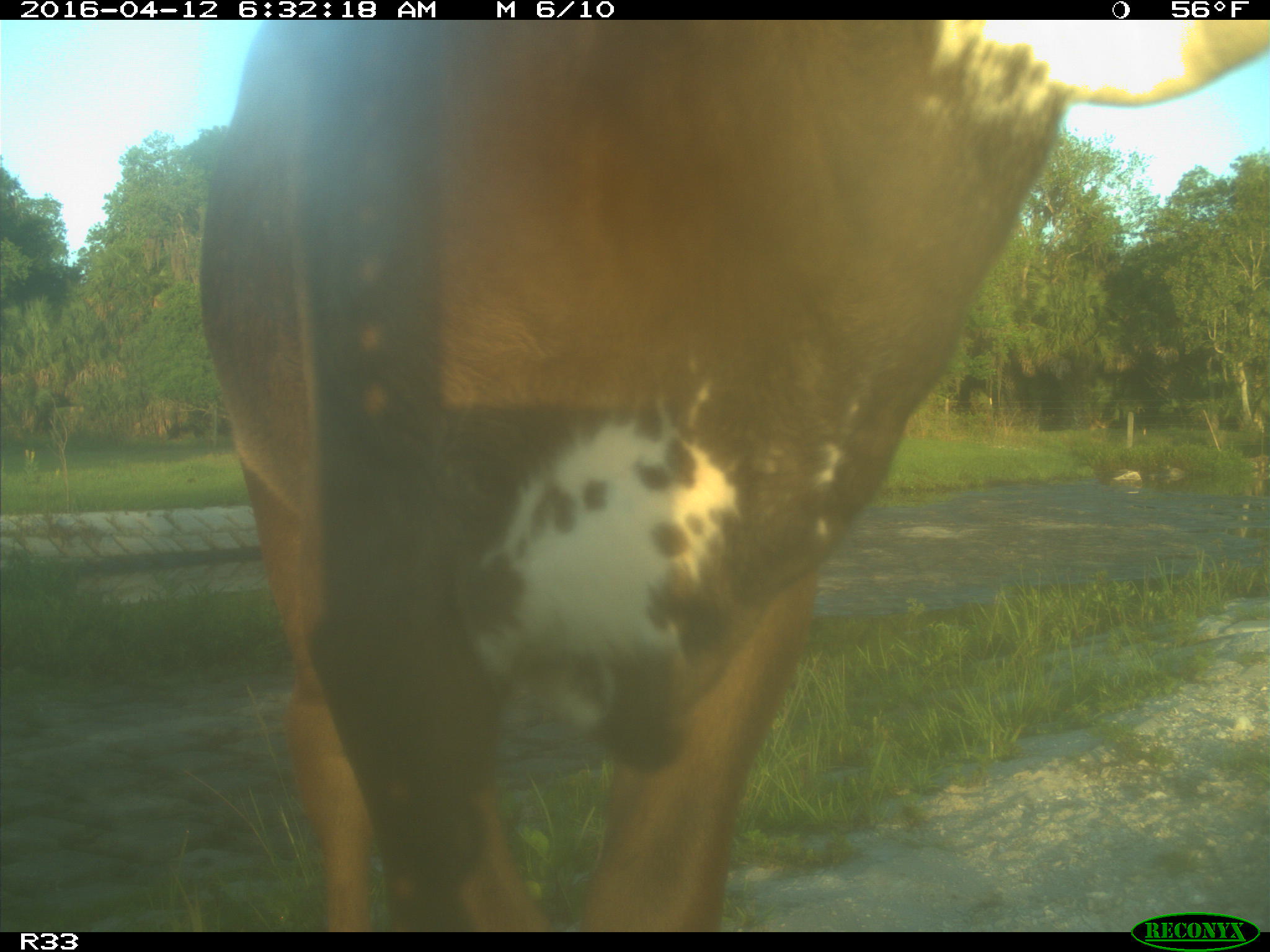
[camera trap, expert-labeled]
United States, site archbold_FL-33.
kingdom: Animalia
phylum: Chordata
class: Mammalia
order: Artiodactyla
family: Bovidae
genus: Bos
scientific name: Bos taurus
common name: domestic cow